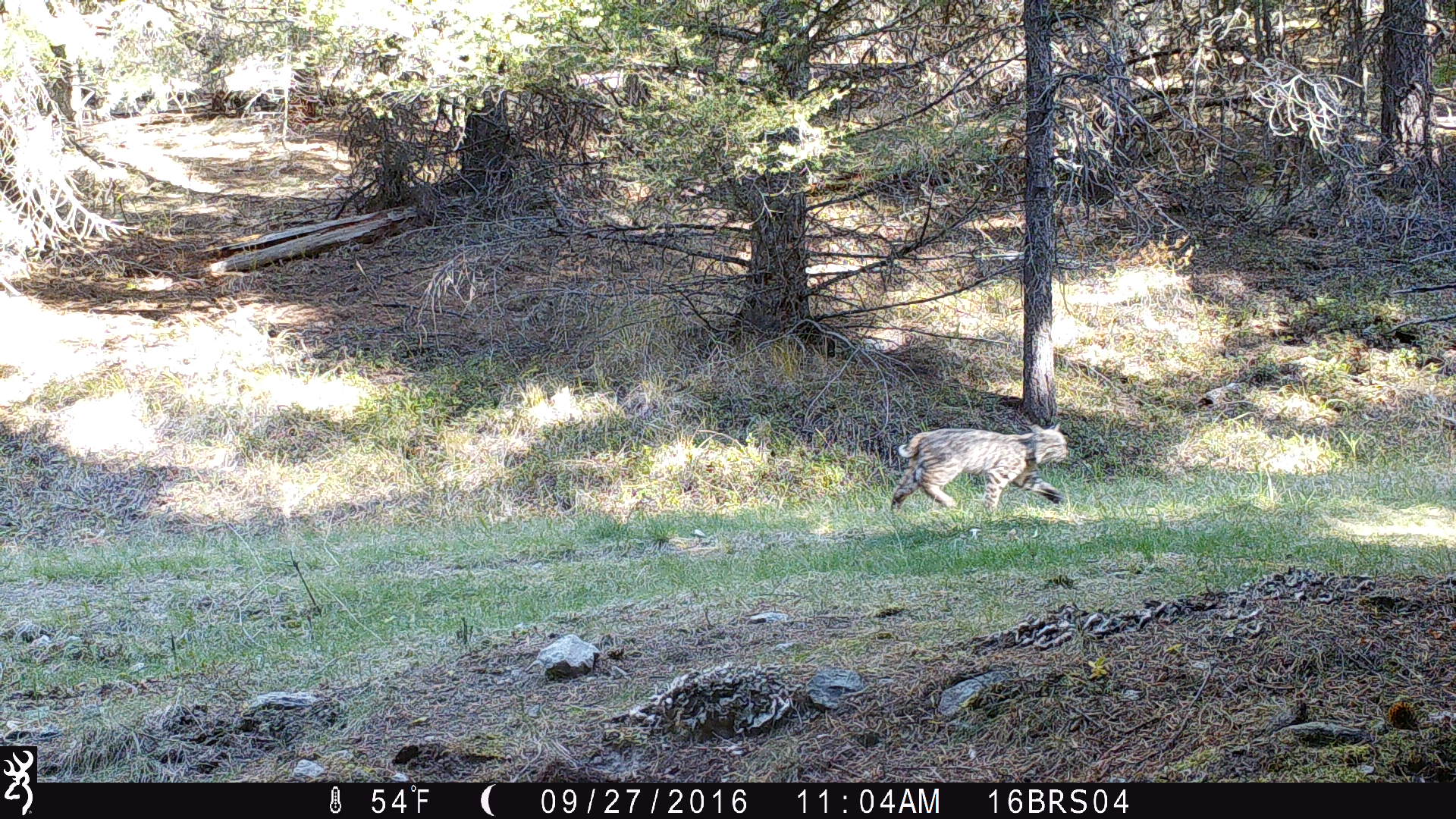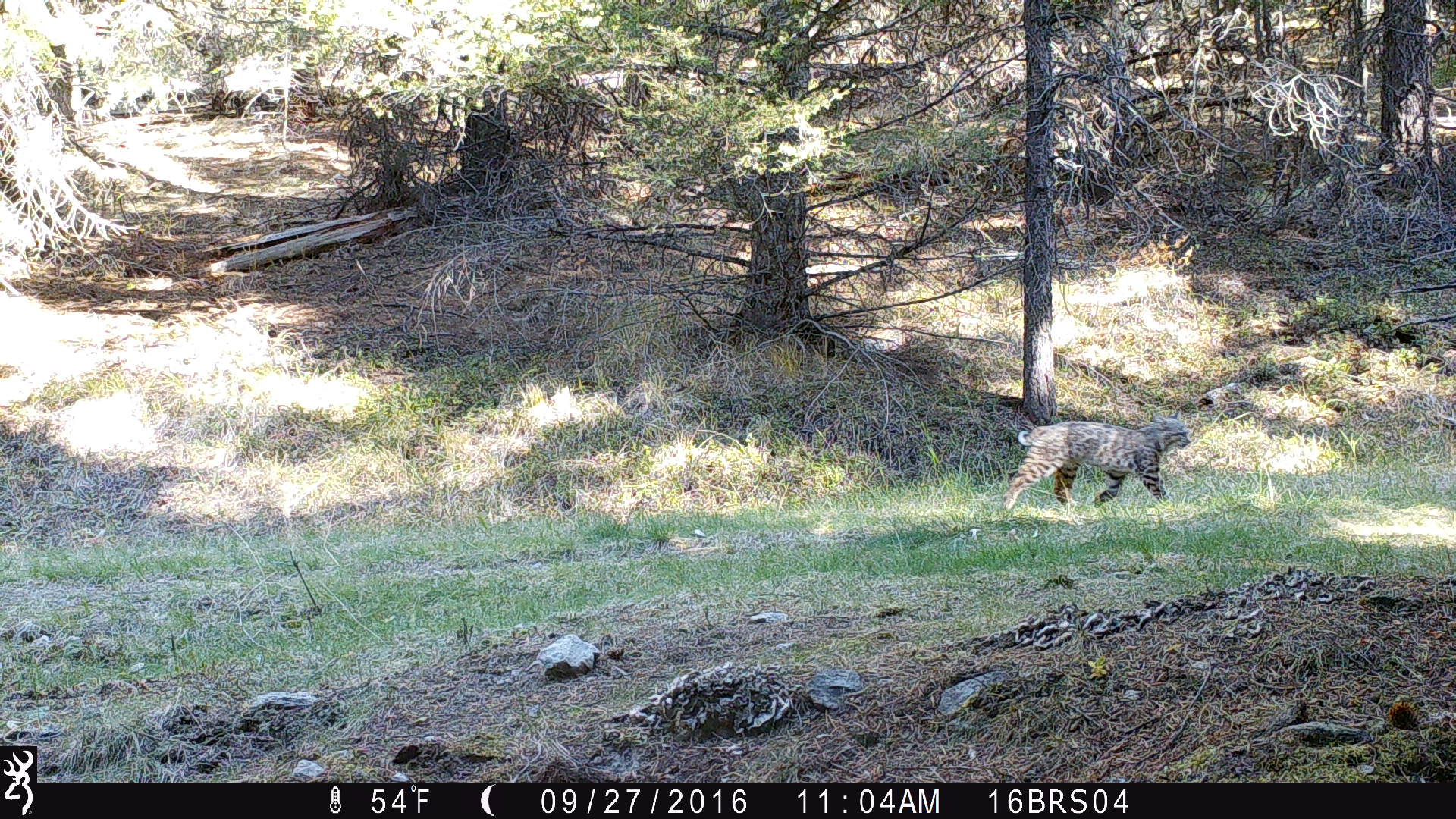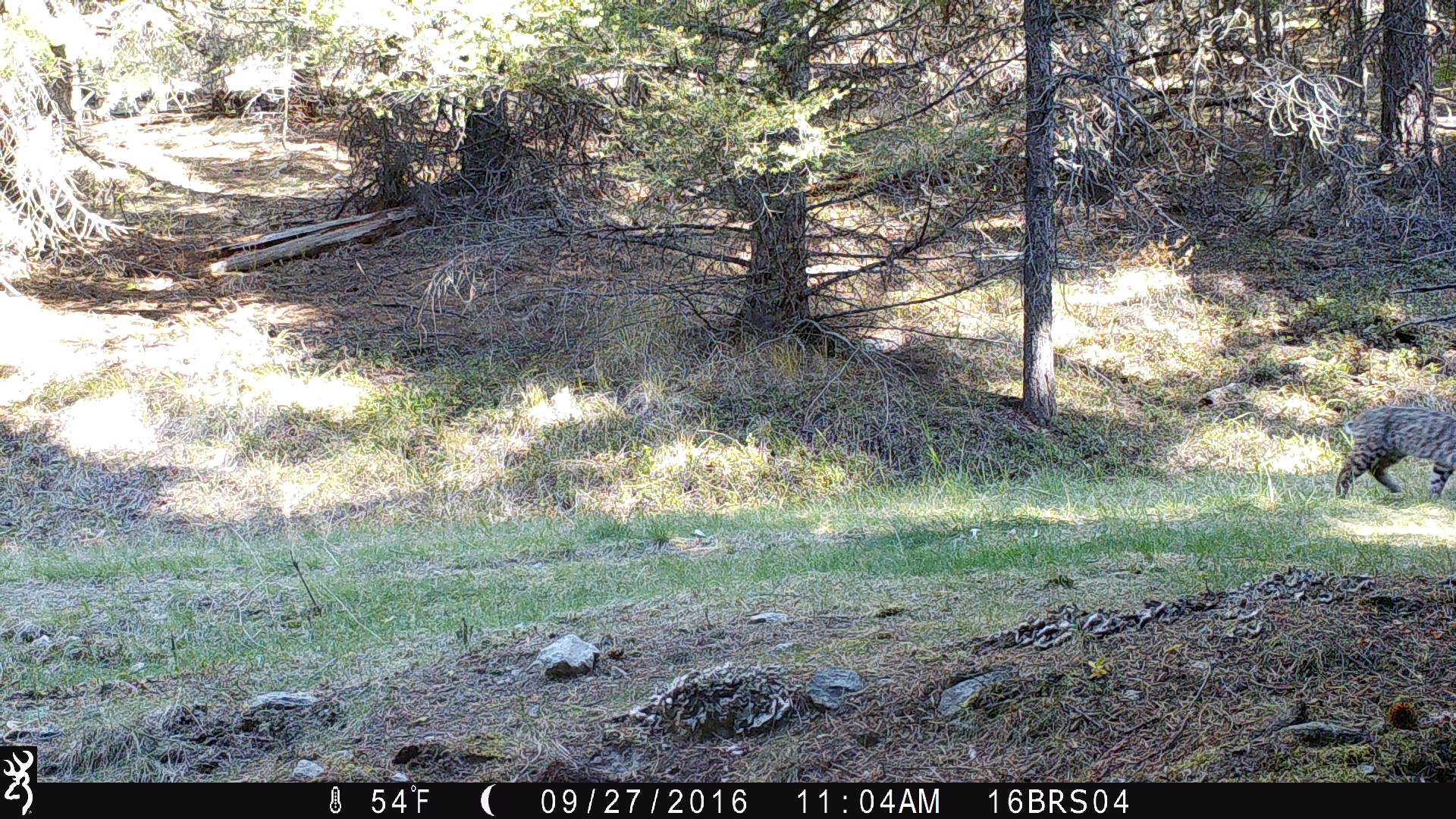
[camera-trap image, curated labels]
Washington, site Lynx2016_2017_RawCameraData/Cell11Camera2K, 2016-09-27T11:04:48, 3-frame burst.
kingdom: Animalia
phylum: Chordata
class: Mammalia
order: Carnivora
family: Felidae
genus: Lynx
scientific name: Lynx rufus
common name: bobcat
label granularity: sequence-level